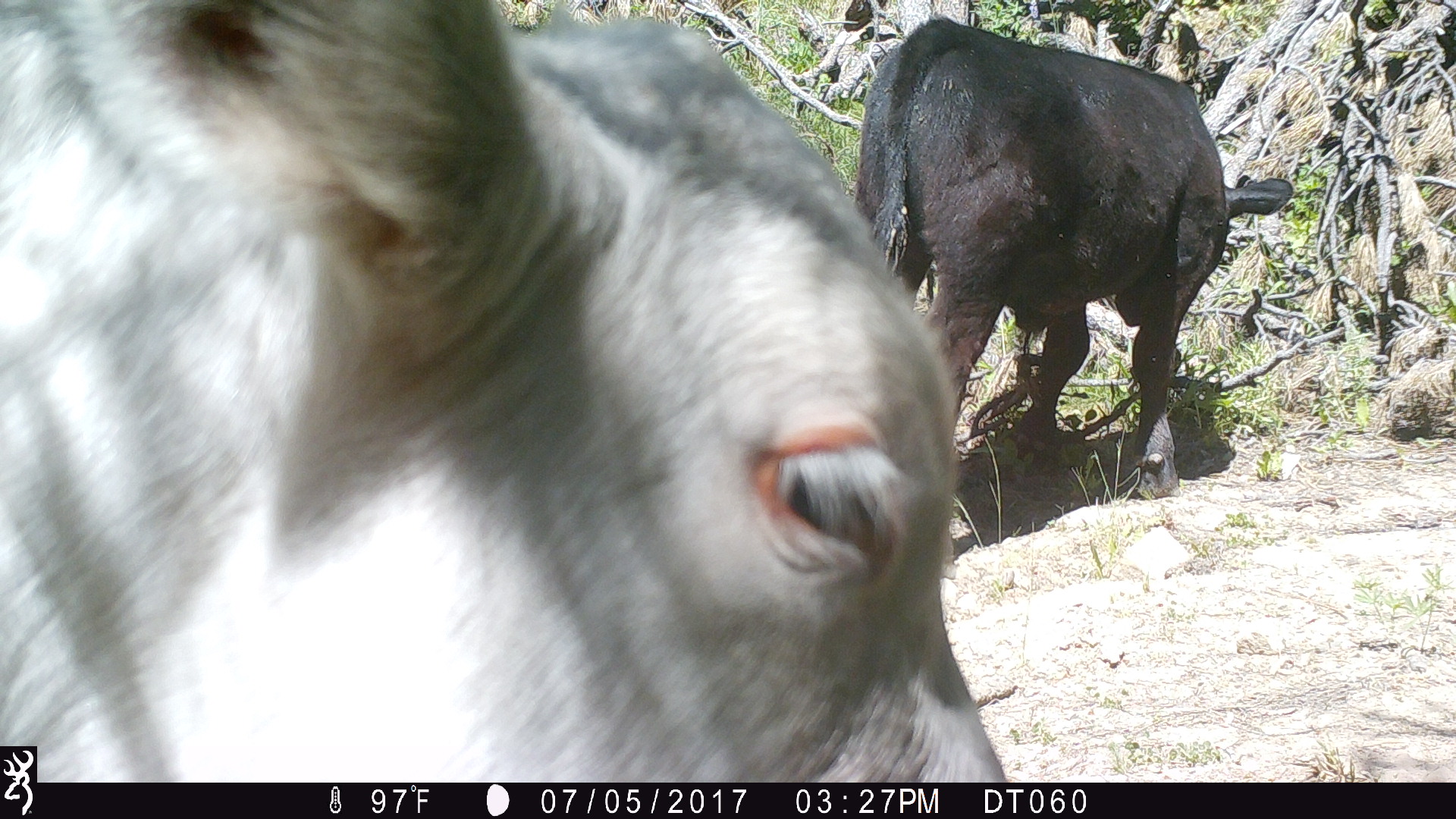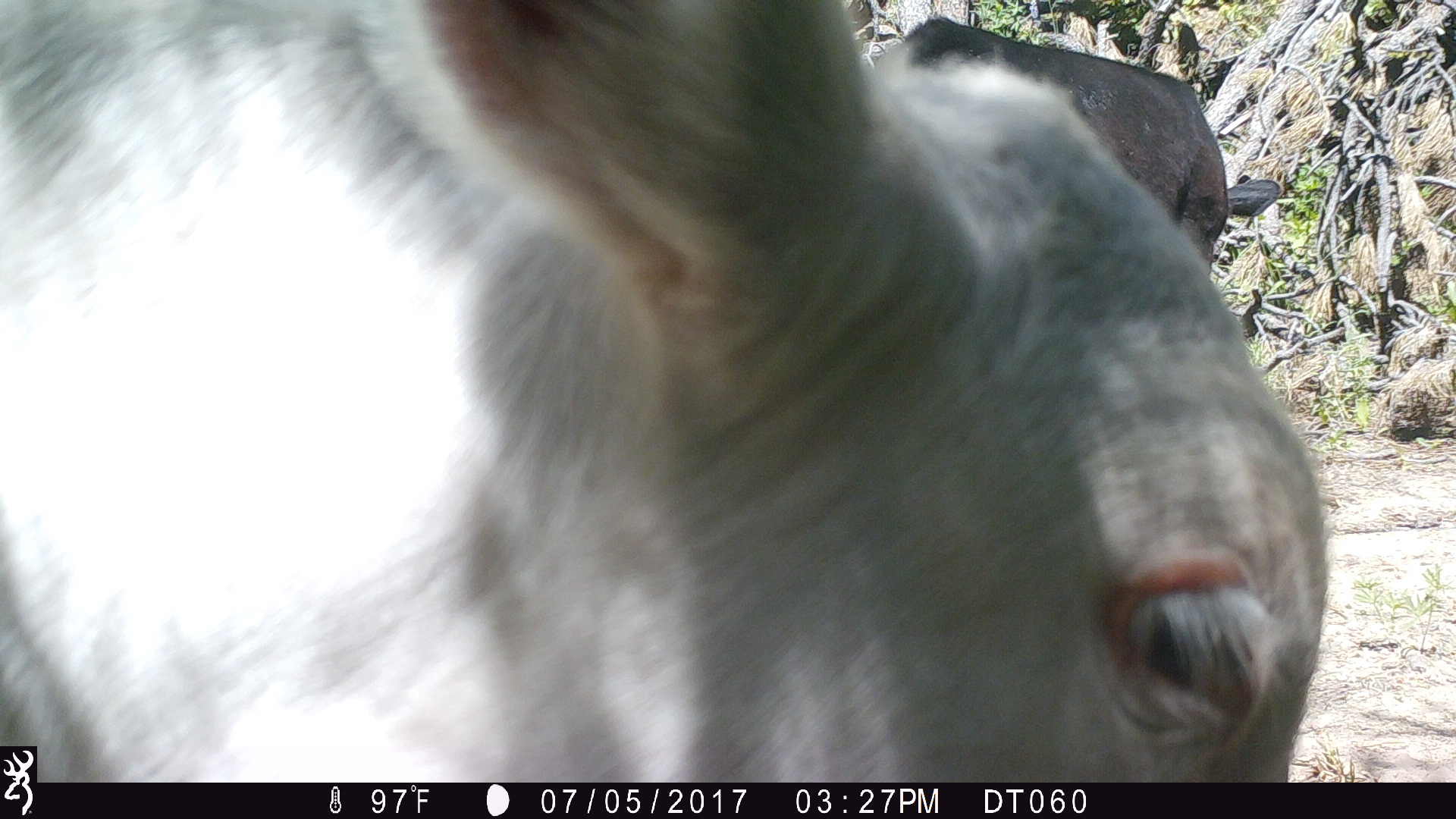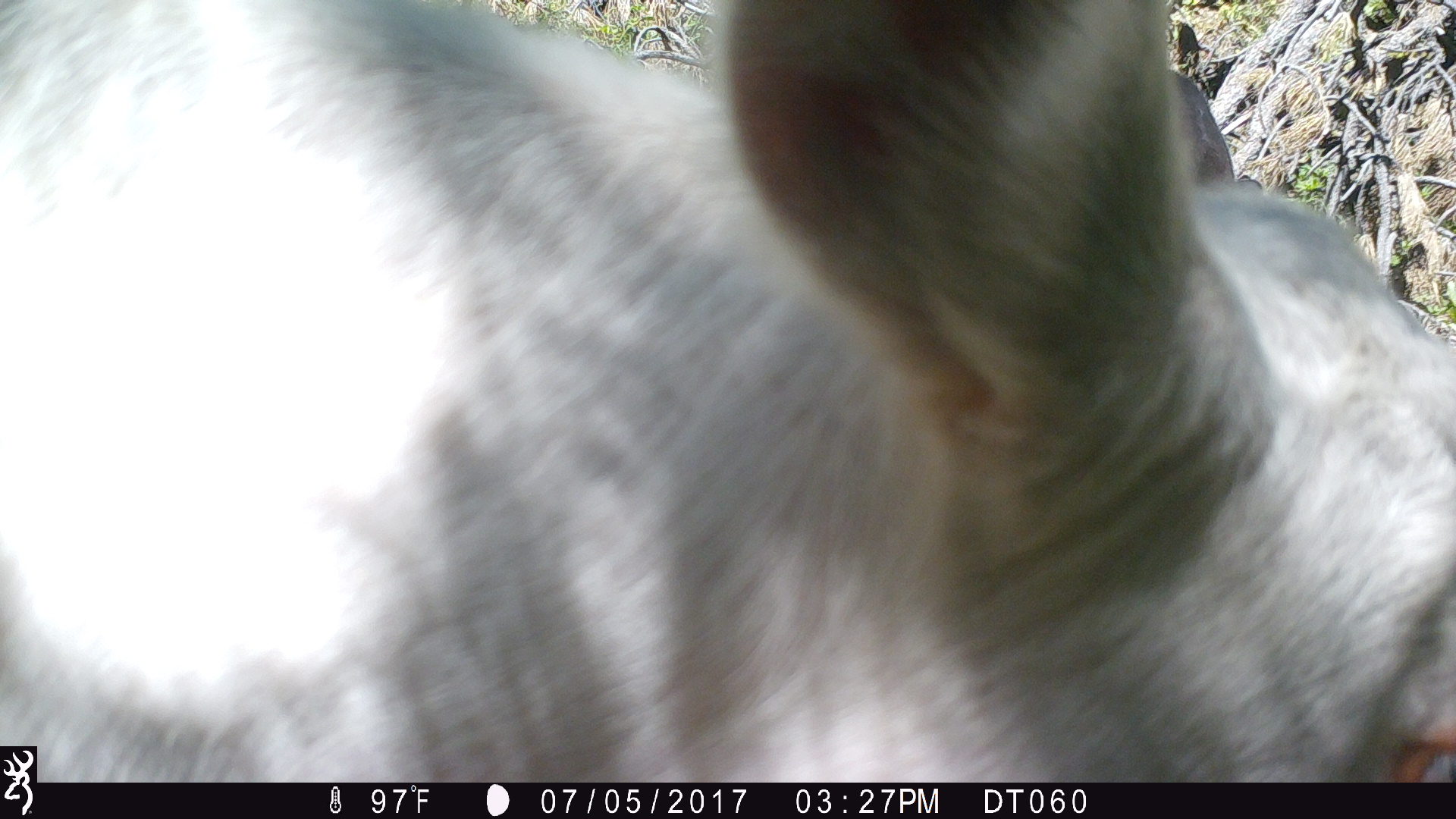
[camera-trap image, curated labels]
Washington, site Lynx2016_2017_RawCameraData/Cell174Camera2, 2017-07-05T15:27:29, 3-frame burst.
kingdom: Animalia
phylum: Chordata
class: Mammalia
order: Artiodactyla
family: Bovidae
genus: Bos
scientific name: Bos taurus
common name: domestic cattle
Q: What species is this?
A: Domestic cattle (Bos taurus).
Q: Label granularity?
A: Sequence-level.